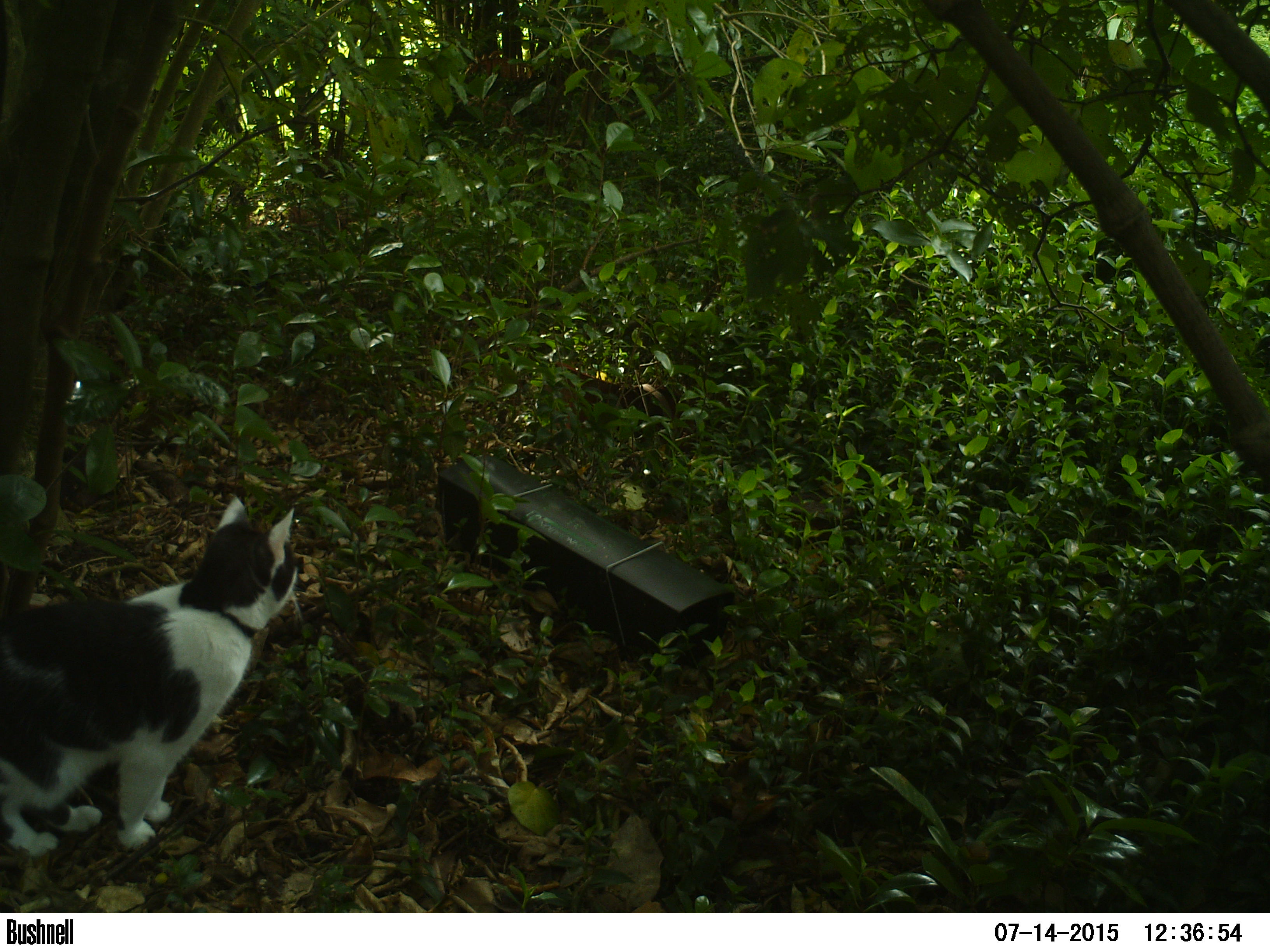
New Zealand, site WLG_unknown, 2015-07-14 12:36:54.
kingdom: Animalia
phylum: Chordata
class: Mammalia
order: Carnivora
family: Felidae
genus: Felis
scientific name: Felis catus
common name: domestic cat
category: cat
Cat (domestic cat) (Felis catus).